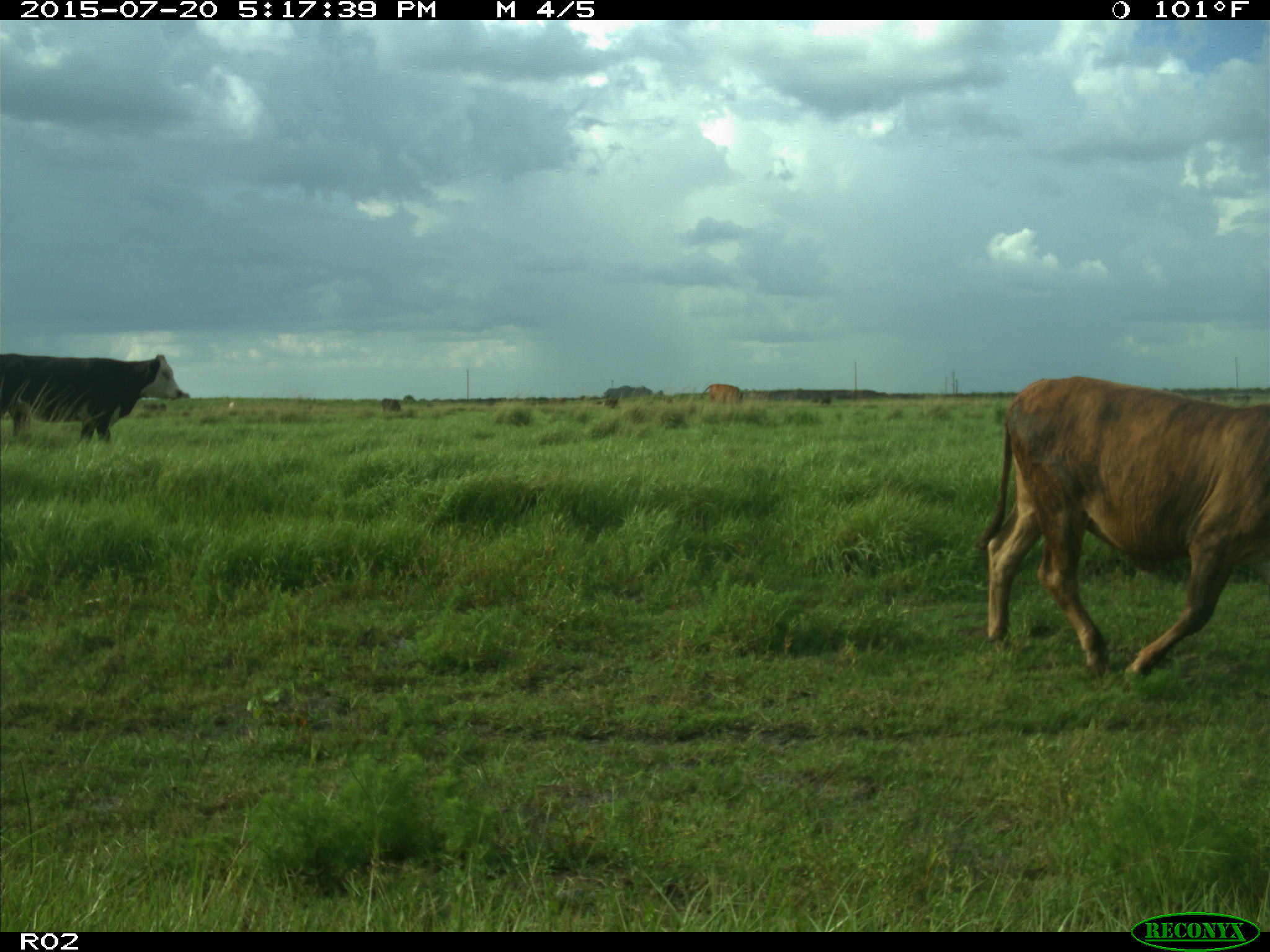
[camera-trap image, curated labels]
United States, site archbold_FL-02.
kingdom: Animalia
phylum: Chordata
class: Mammalia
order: Artiodactyla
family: Bovidae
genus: Bos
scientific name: Bos taurus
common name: domestic cow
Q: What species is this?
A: Bos taurus (domestic cow).